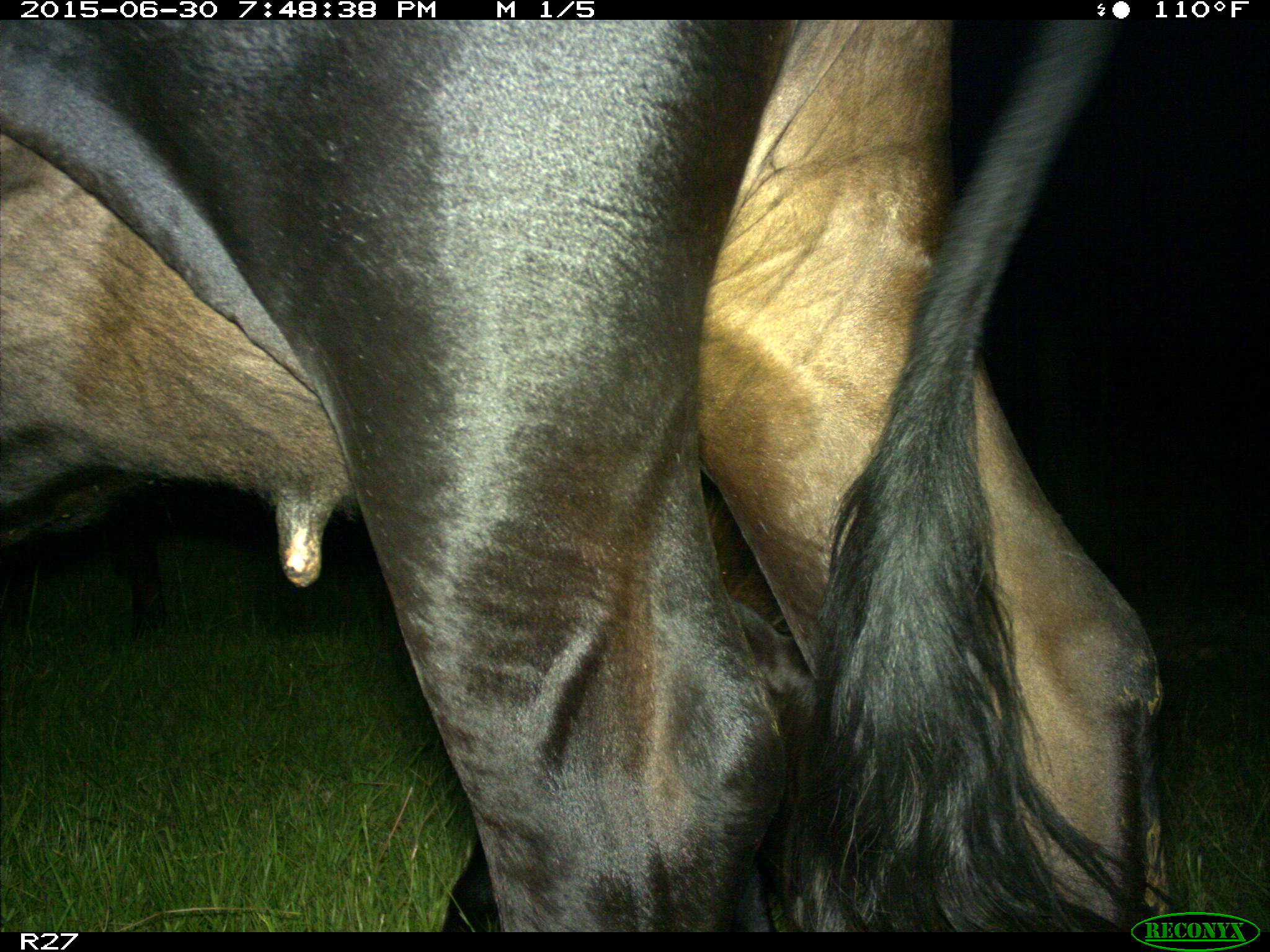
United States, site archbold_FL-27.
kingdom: Animalia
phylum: Chordata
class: Mammalia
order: Artiodactyla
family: Bovidae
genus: Bos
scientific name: Bos taurus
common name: domestic cow